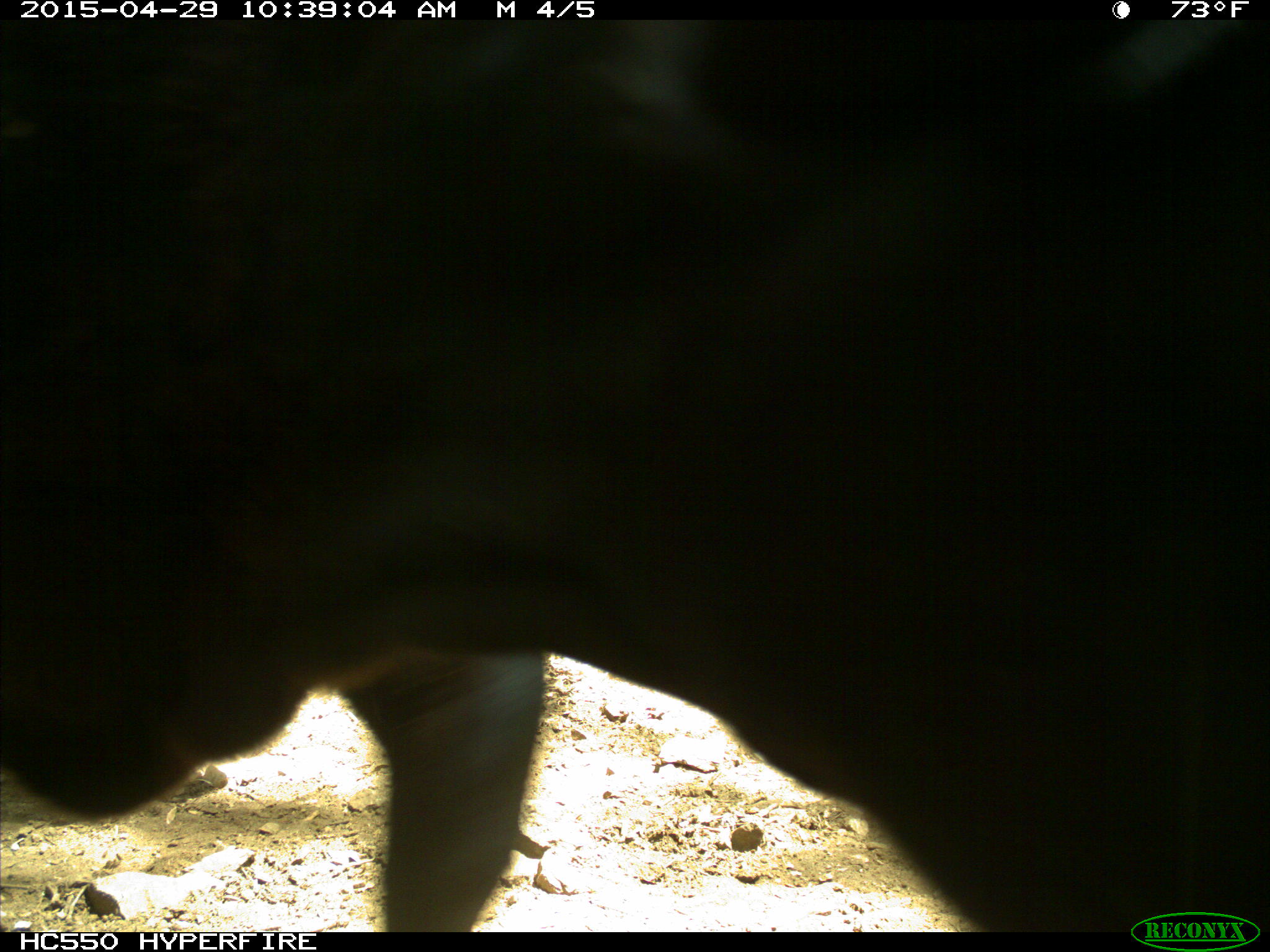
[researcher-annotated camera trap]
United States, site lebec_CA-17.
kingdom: Animalia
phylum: Chordata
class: Mammalia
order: Artiodactyla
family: Bovidae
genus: Bos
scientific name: Bos taurus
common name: domestic cow